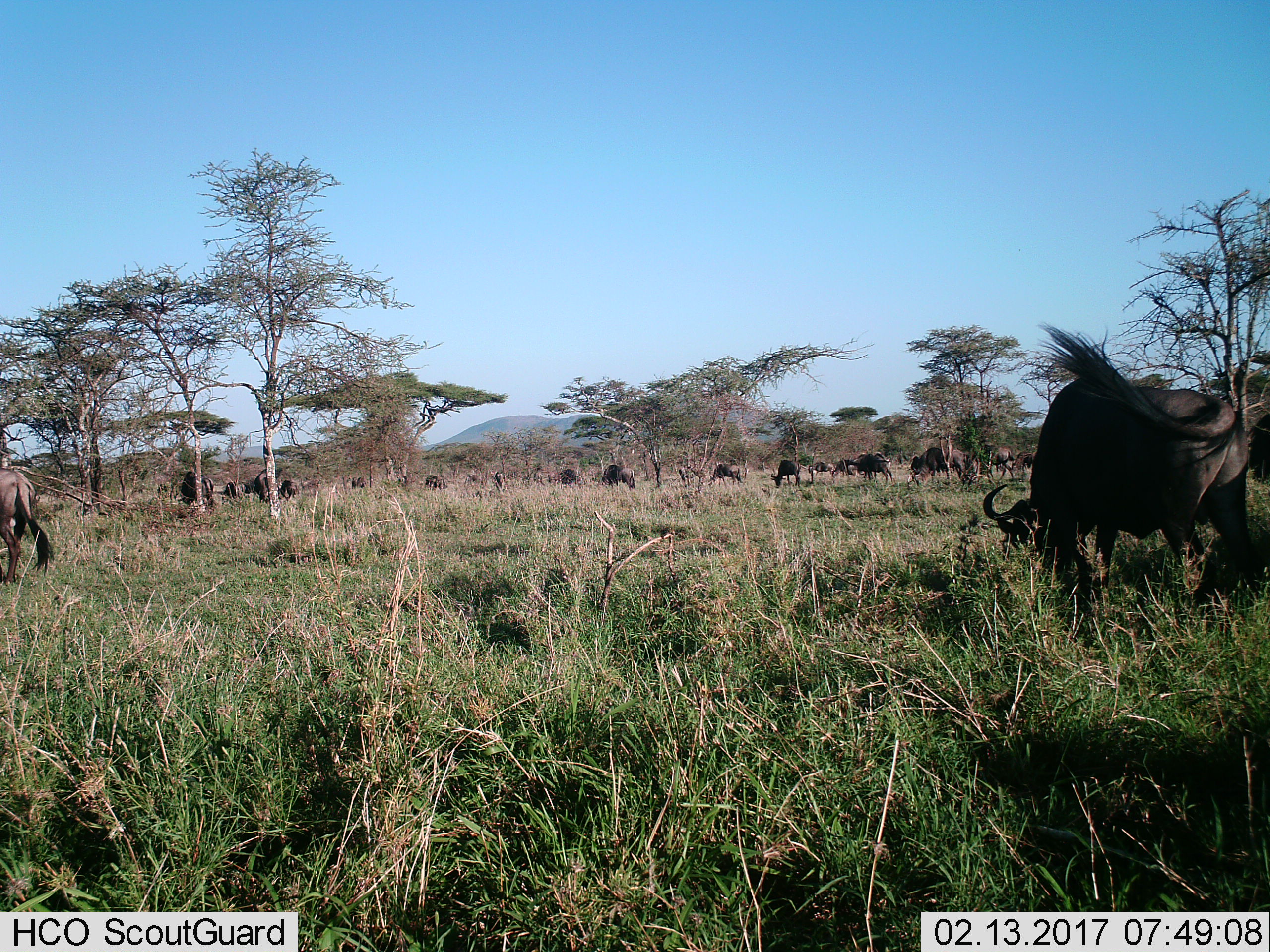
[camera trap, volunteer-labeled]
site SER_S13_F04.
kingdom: Animalia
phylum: Chordata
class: Mammalia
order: Artiodactyla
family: Bovidae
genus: Connochaetes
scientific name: Connochaetes taurinus taurinus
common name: blue wildebeest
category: wildebeestblue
Wildebeestblue (blue wildebeest) (Connochaetes taurinus taurinus), count 11-50. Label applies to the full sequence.